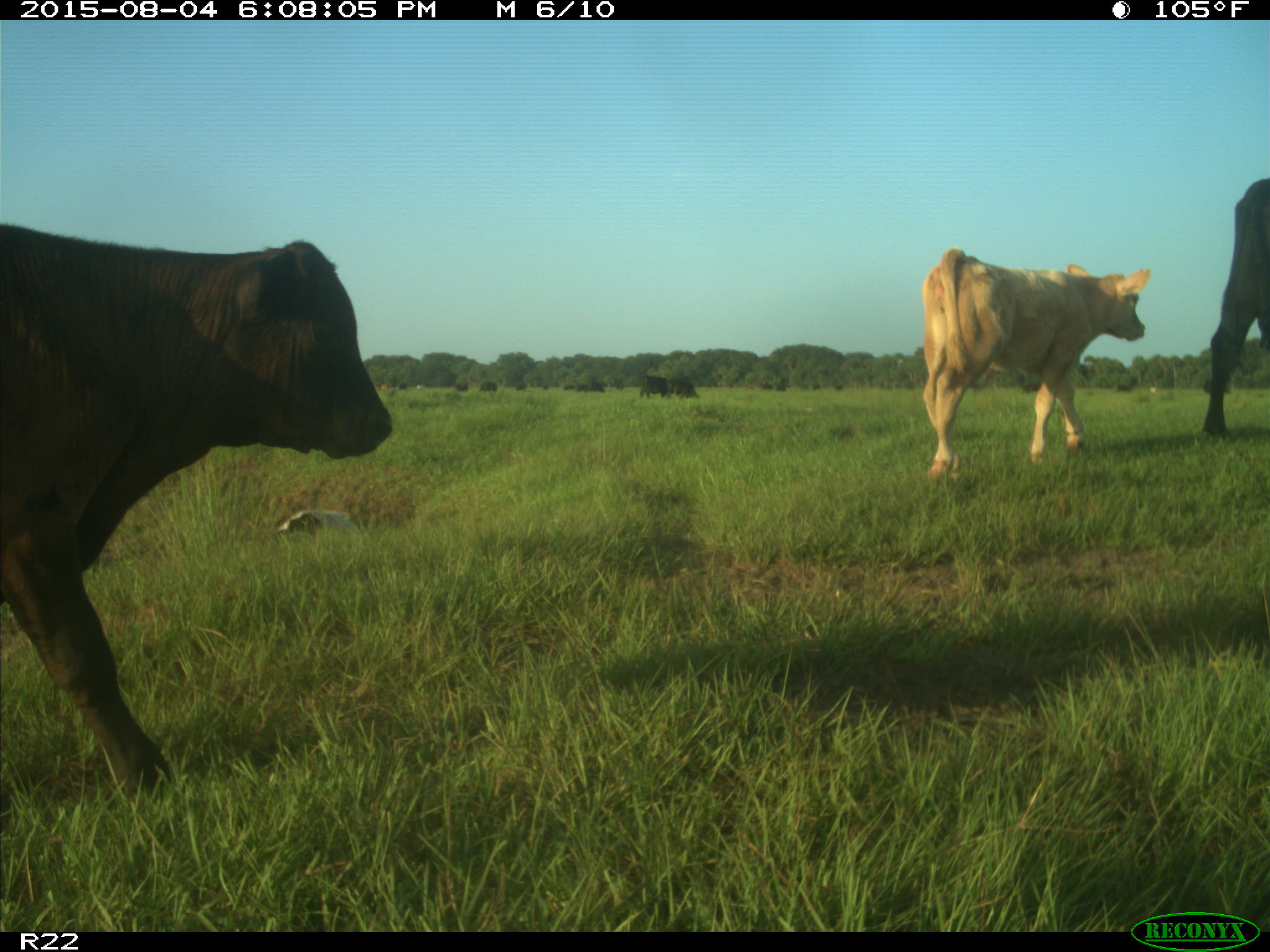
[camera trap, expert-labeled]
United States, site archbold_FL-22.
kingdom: Animalia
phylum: Chordata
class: Mammalia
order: Artiodactyla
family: Bovidae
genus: Bos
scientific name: Bos taurus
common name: domestic cow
Bos taurus (domestic cow).